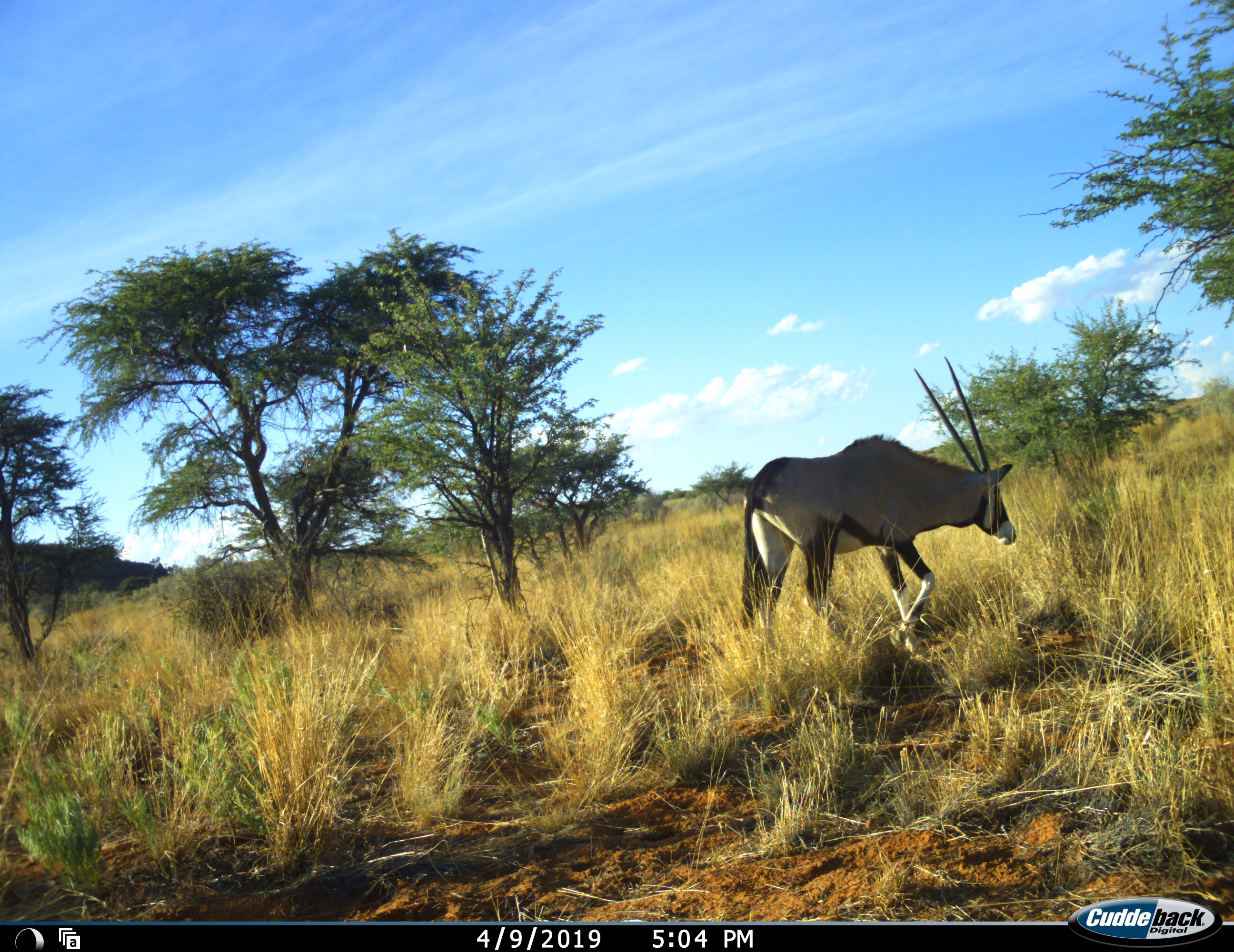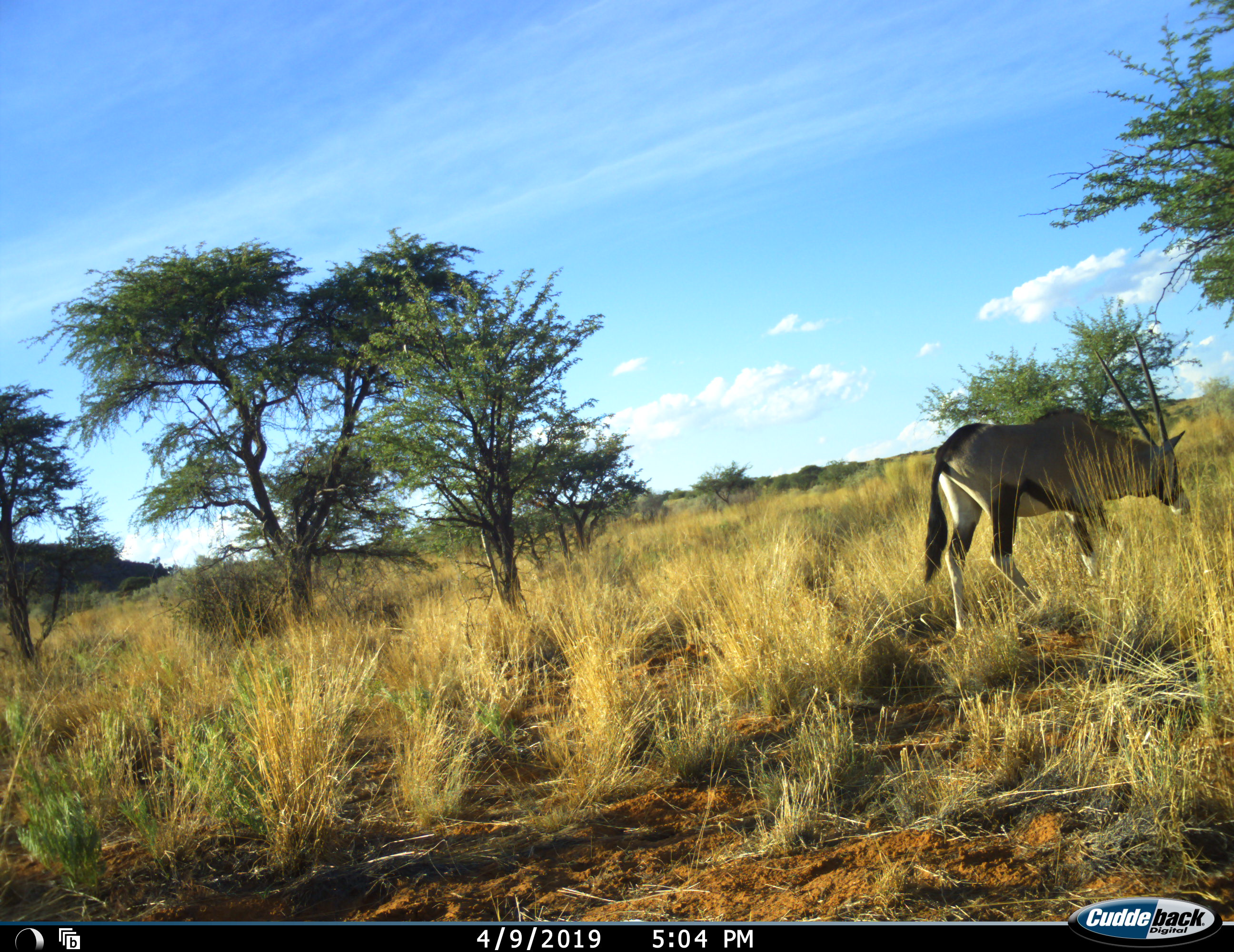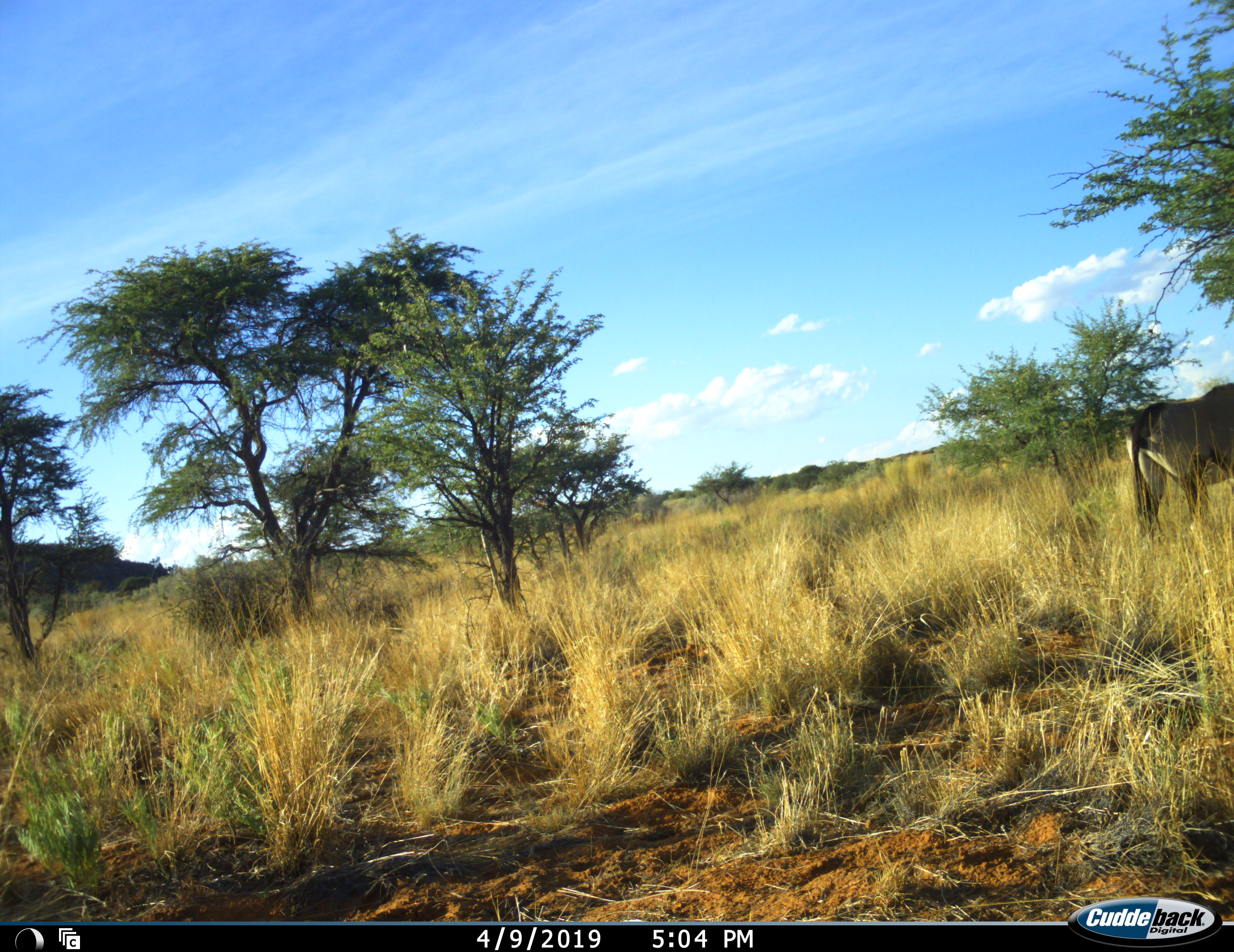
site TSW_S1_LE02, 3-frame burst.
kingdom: Animalia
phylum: Chordata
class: Mammalia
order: Artiodactyla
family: Bovidae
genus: Oryx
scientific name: Oryx gazella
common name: gemsbok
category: oryx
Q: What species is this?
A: Oryx (gemsbok) (Oryx gazella).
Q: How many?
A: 1.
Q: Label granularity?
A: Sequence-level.